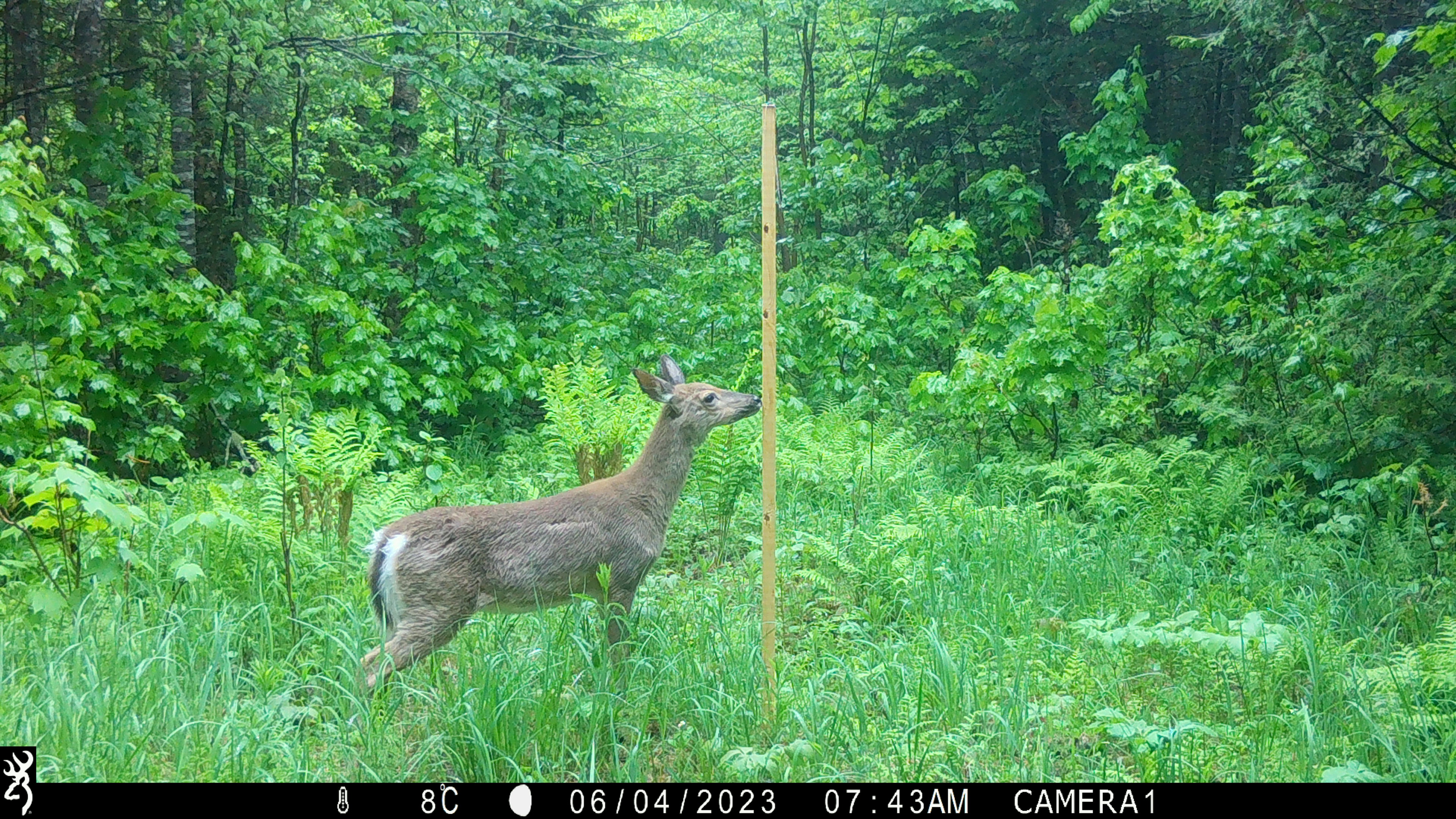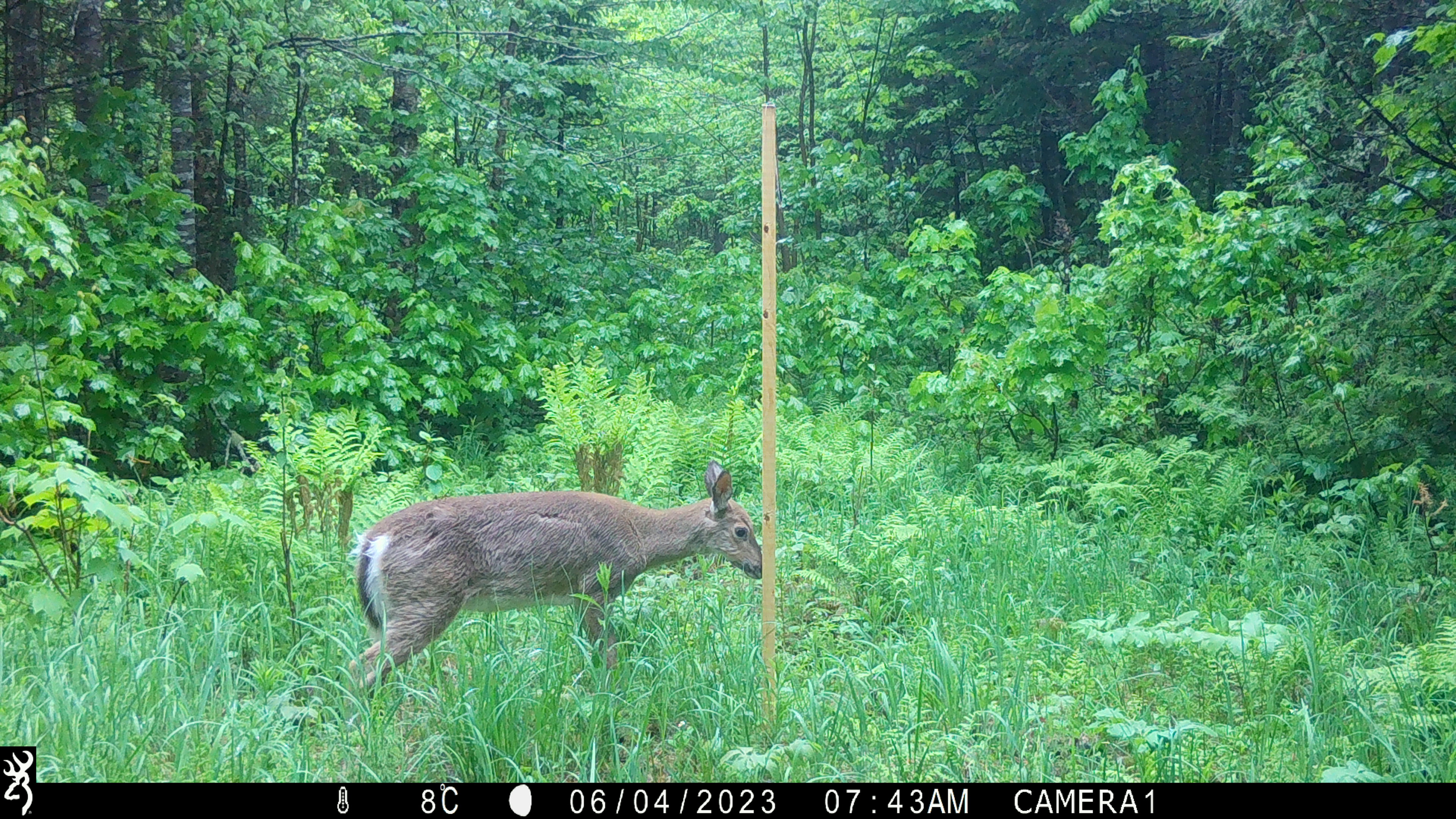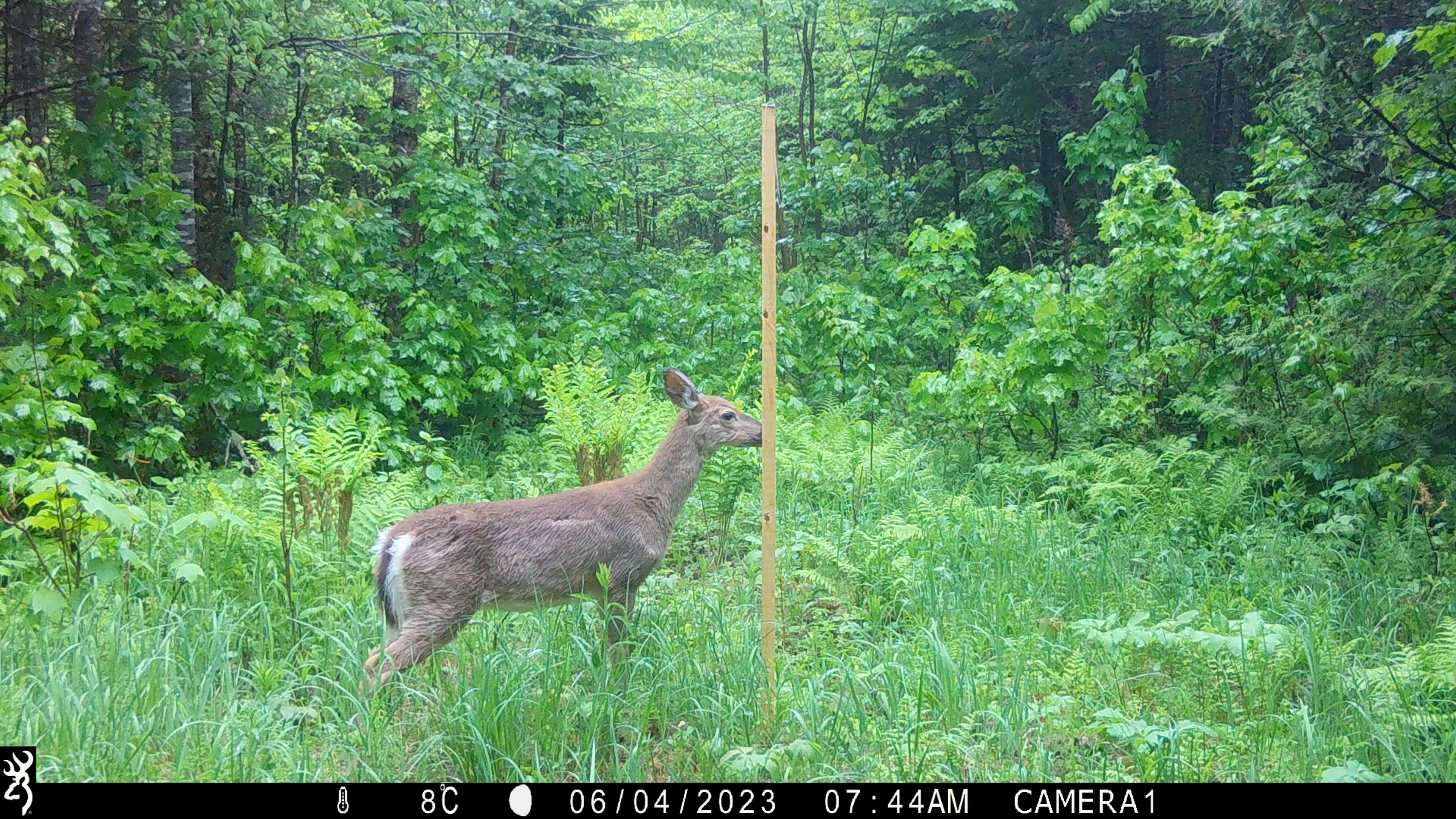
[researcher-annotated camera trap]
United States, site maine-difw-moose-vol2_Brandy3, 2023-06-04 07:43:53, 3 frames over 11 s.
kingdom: Animalia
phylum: Chordata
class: Mammalia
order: Artiodactyla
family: Cervidae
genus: Odocoileus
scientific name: Odocoileus virginianus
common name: white-tailed deer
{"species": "white-tailed deer (Odocoileus virginianus)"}